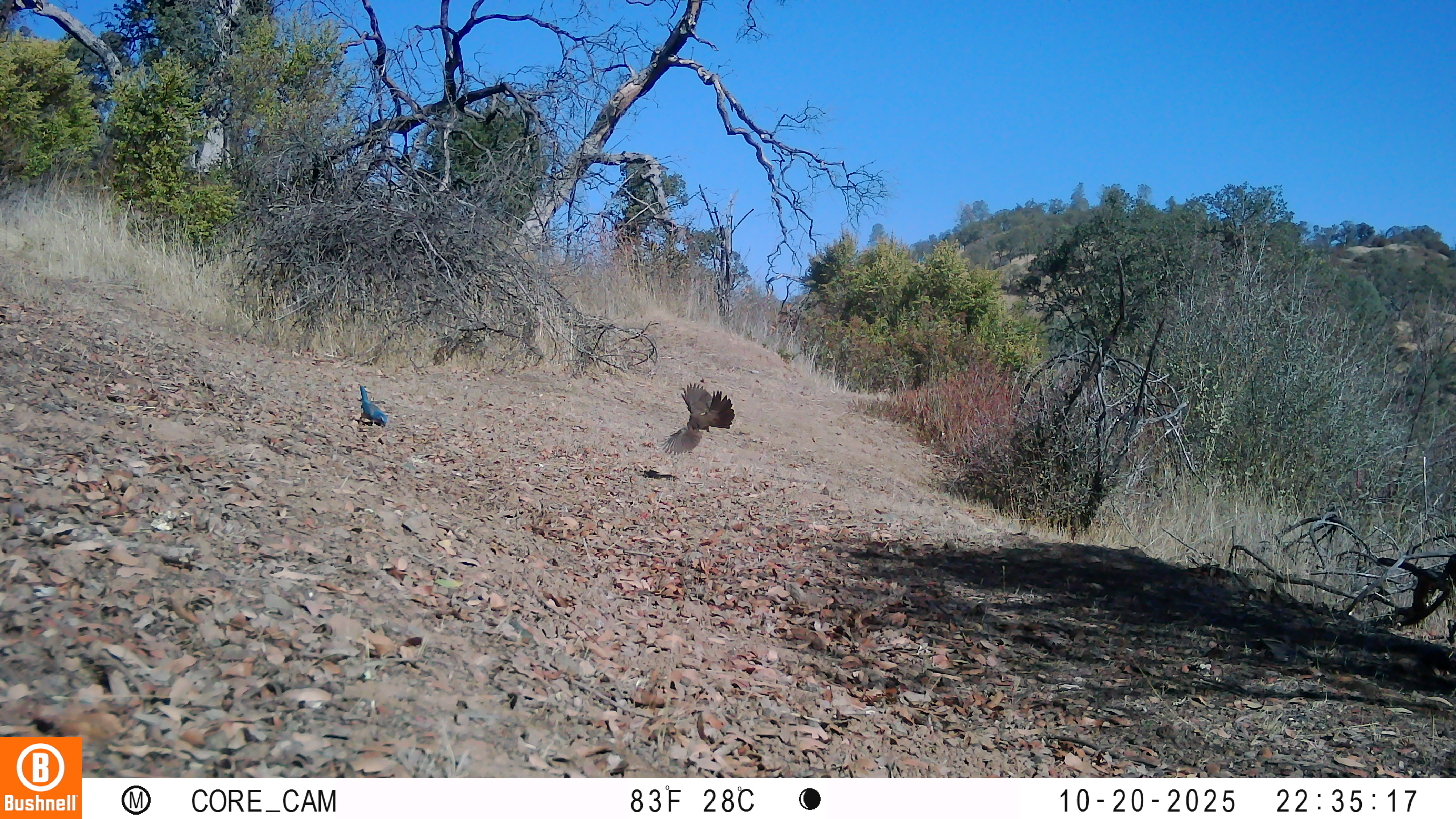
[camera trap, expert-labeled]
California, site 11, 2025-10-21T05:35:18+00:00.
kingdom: Animalia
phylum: Chordata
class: Aves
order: Passeriformes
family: Corvidae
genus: Aphelocoma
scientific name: Aphelocoma californica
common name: california scrub jay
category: western scrub-jay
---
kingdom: Animalia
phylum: Chordata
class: Aves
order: Strigiformes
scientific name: Strigiformes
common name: owl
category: unknown owl